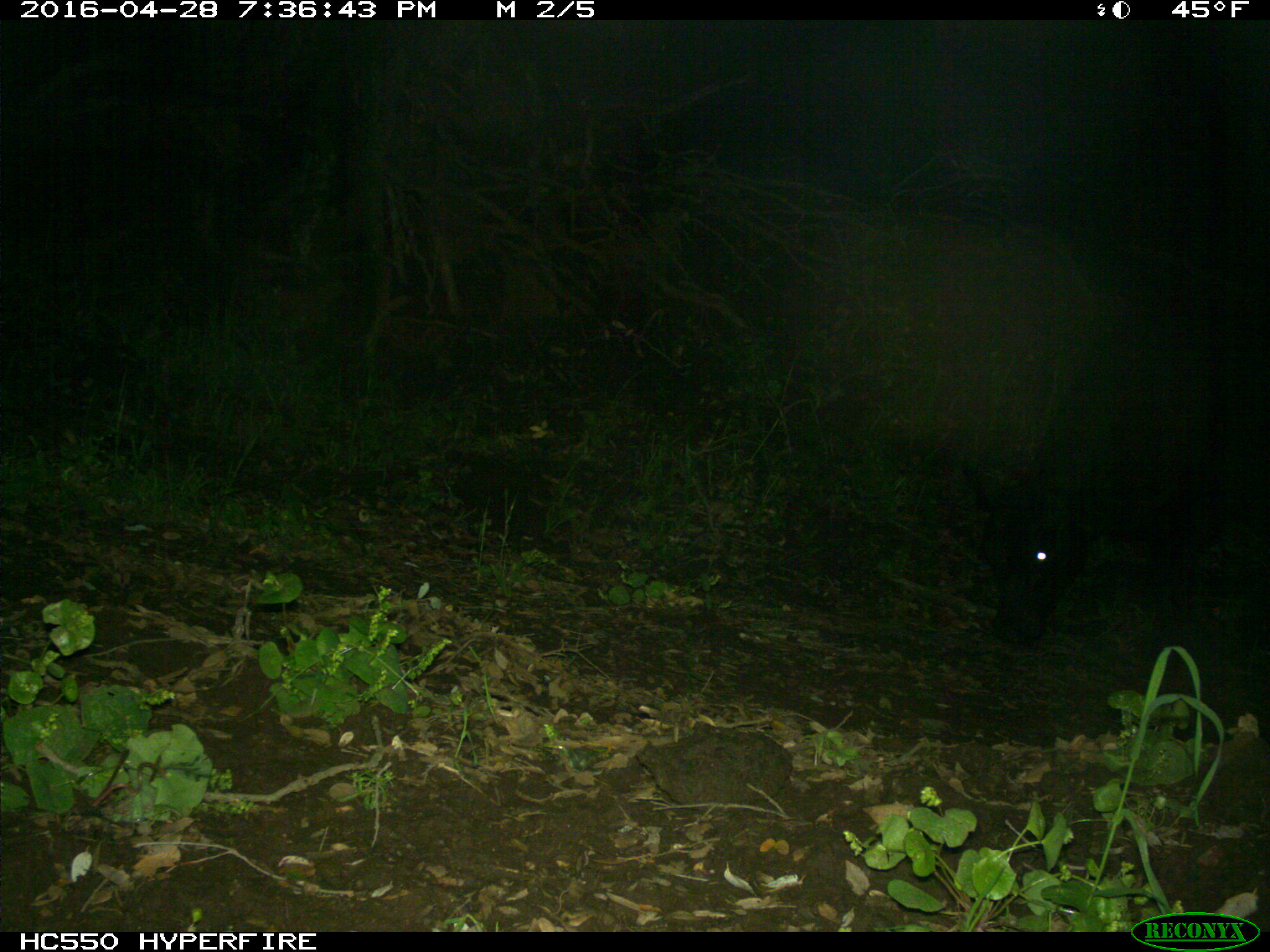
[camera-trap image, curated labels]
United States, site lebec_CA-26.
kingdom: Animalia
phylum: Chordata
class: Mammalia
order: Artiodactyla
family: Bovidae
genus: Bos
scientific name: Bos taurus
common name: domestic cow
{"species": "Bos taurus (domestic cow)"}